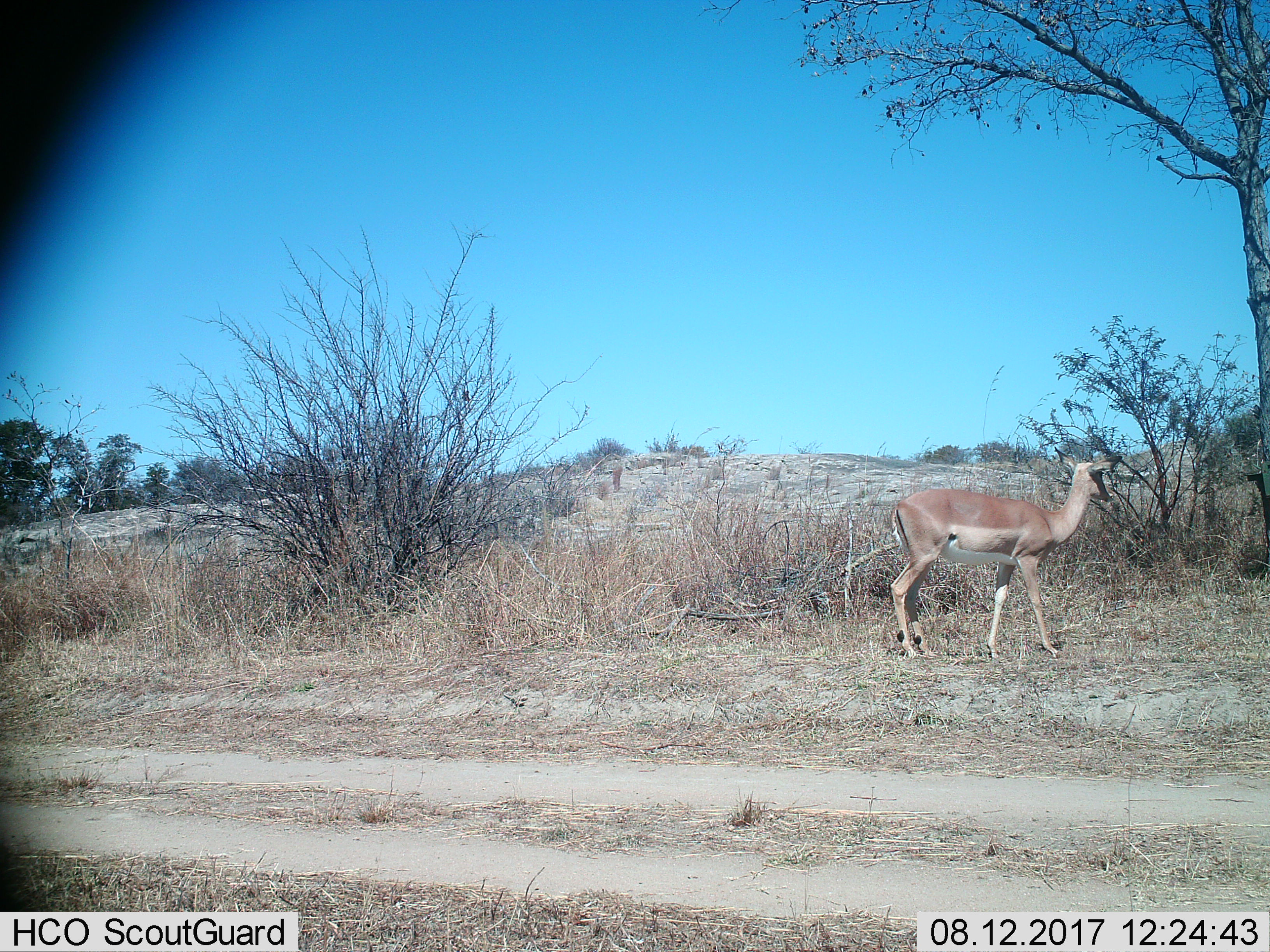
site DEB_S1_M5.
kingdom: Animalia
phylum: Chordata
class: Mammalia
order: Artiodactyla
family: Bovidae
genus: Aepyceros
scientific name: Aepyceros melampus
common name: impala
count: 1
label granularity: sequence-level